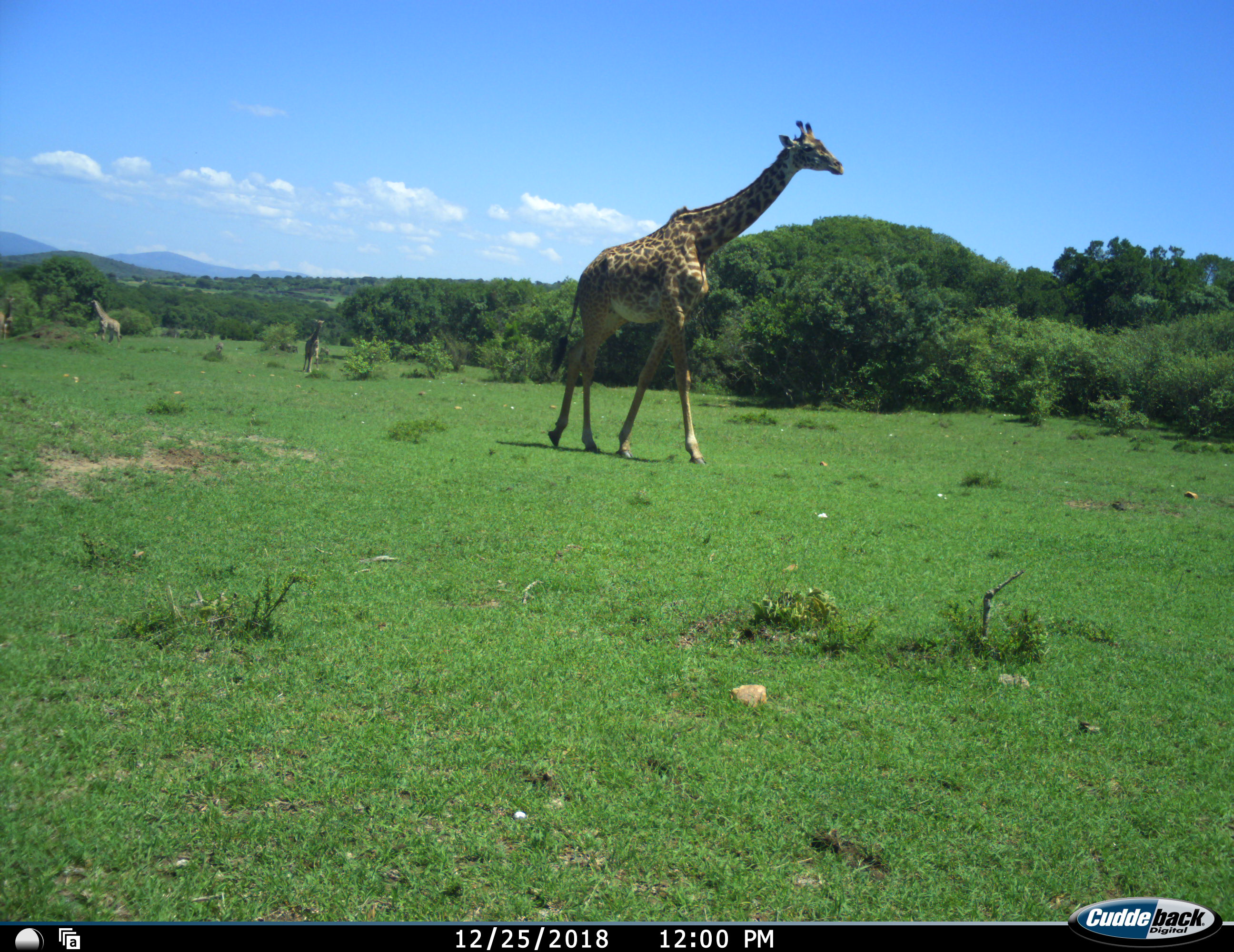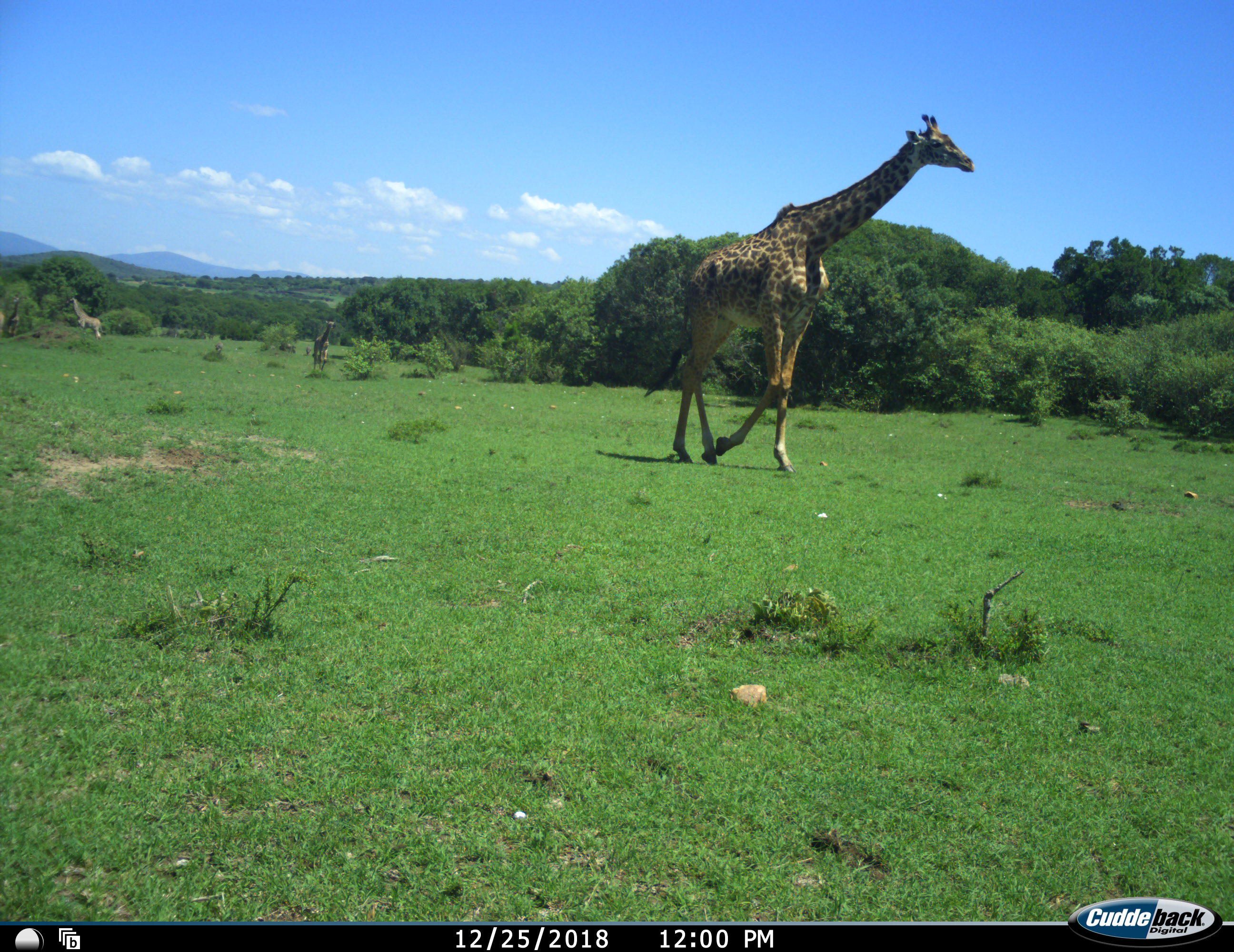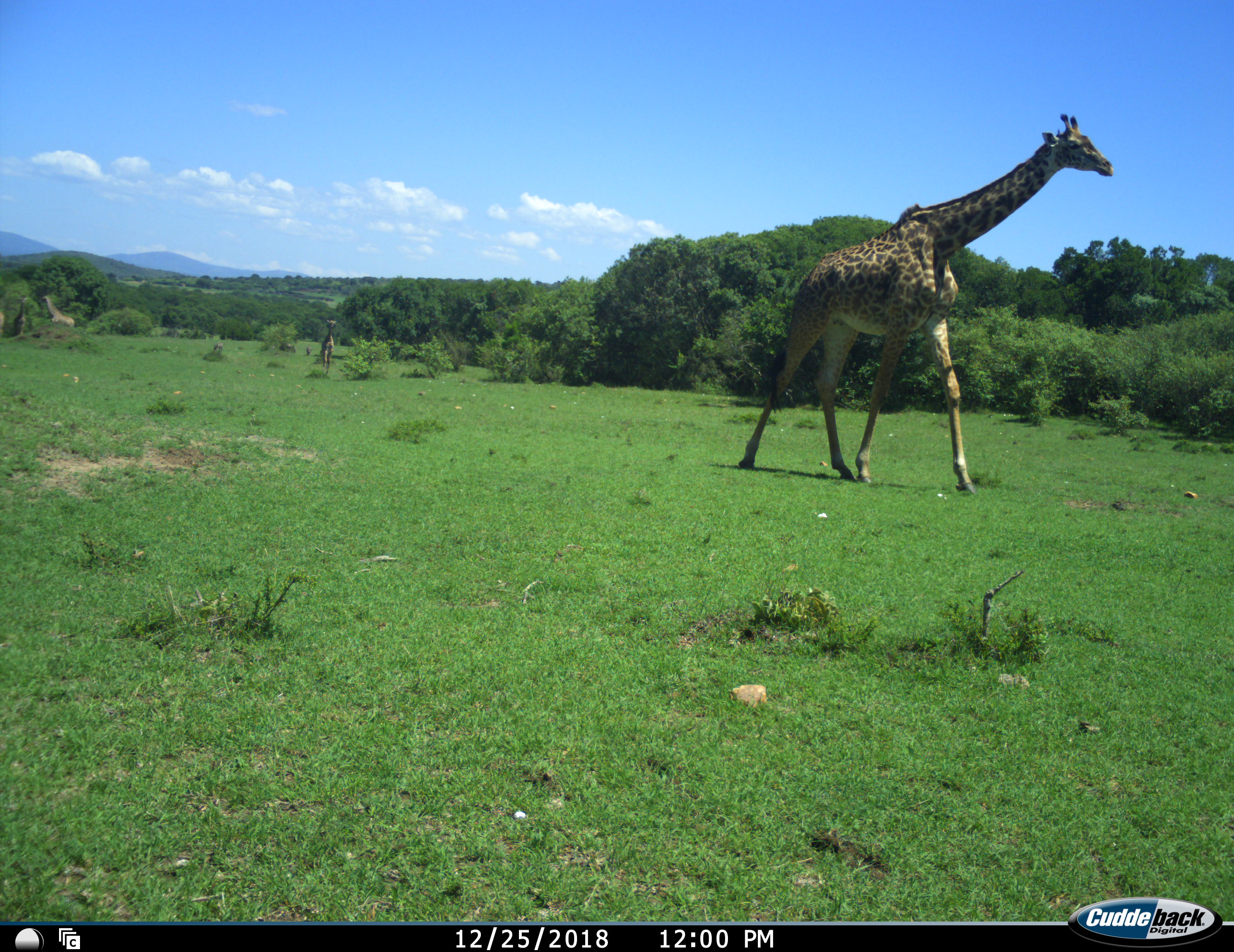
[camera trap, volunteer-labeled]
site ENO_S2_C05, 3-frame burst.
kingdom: Animalia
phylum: Chordata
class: Mammalia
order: Artiodactyla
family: Giraffidae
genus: Giraffa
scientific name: Giraffa camelopardalis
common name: giraffe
Giraffe (Giraffa camelopardalis), count 4. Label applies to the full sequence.